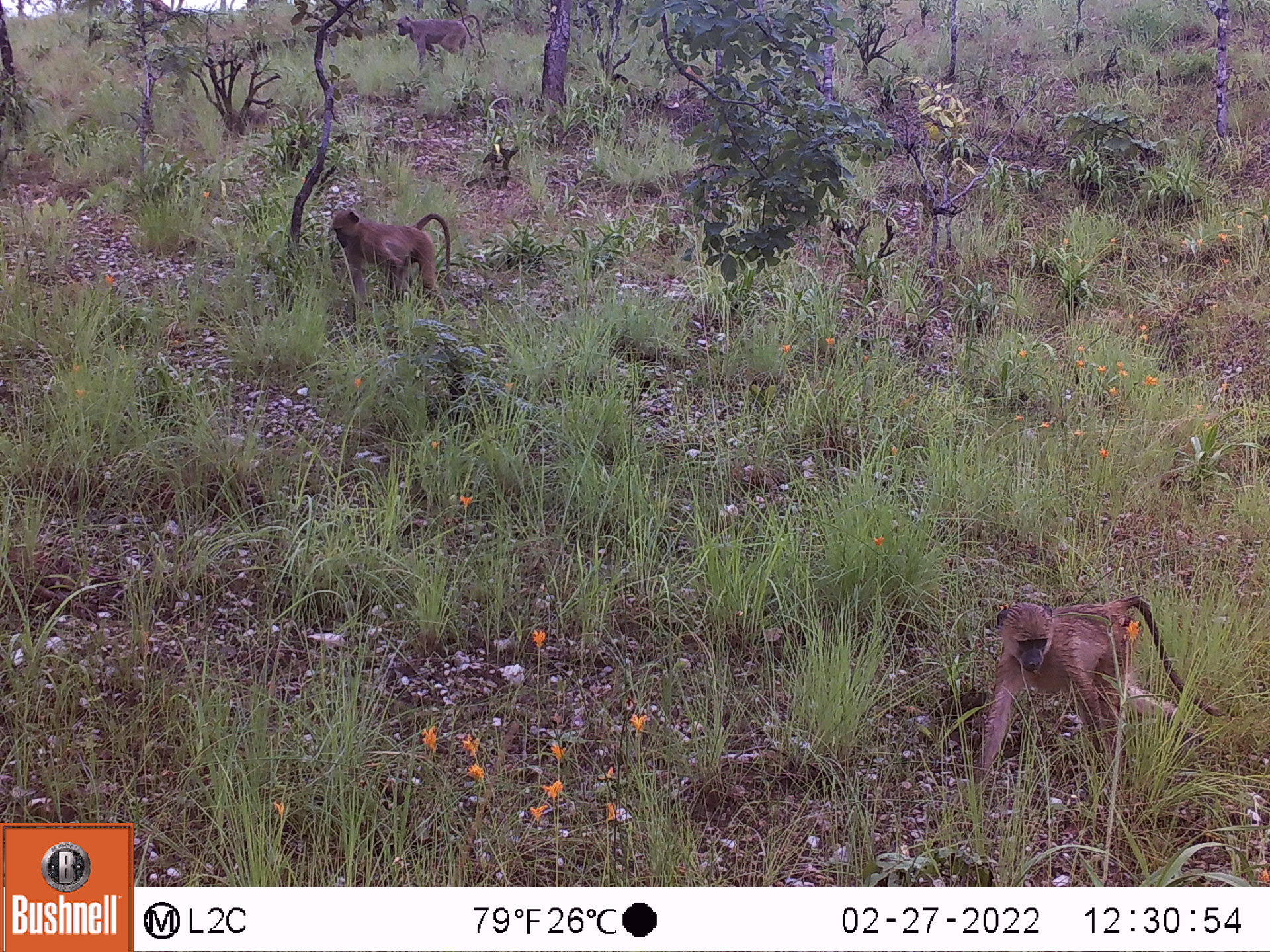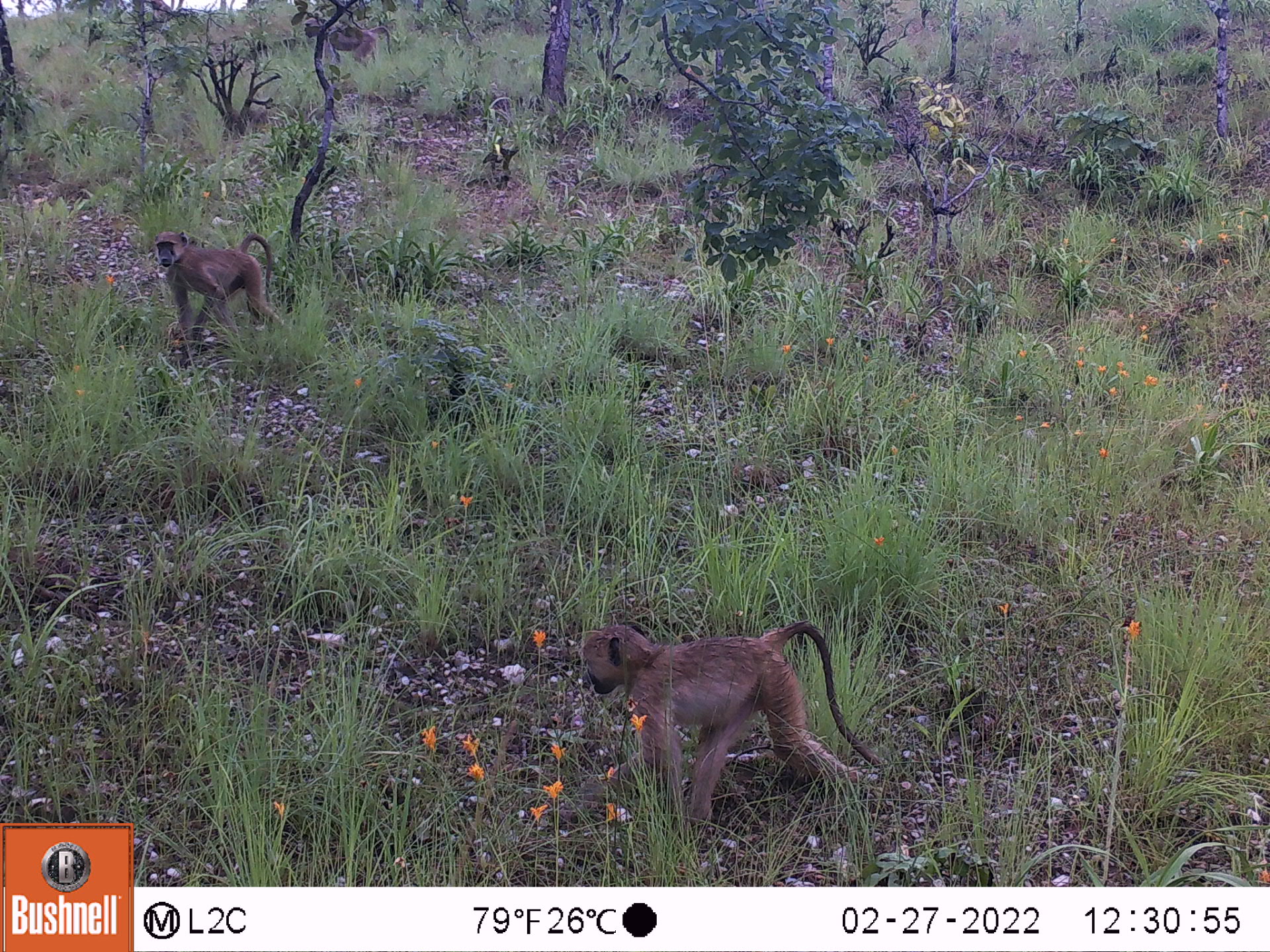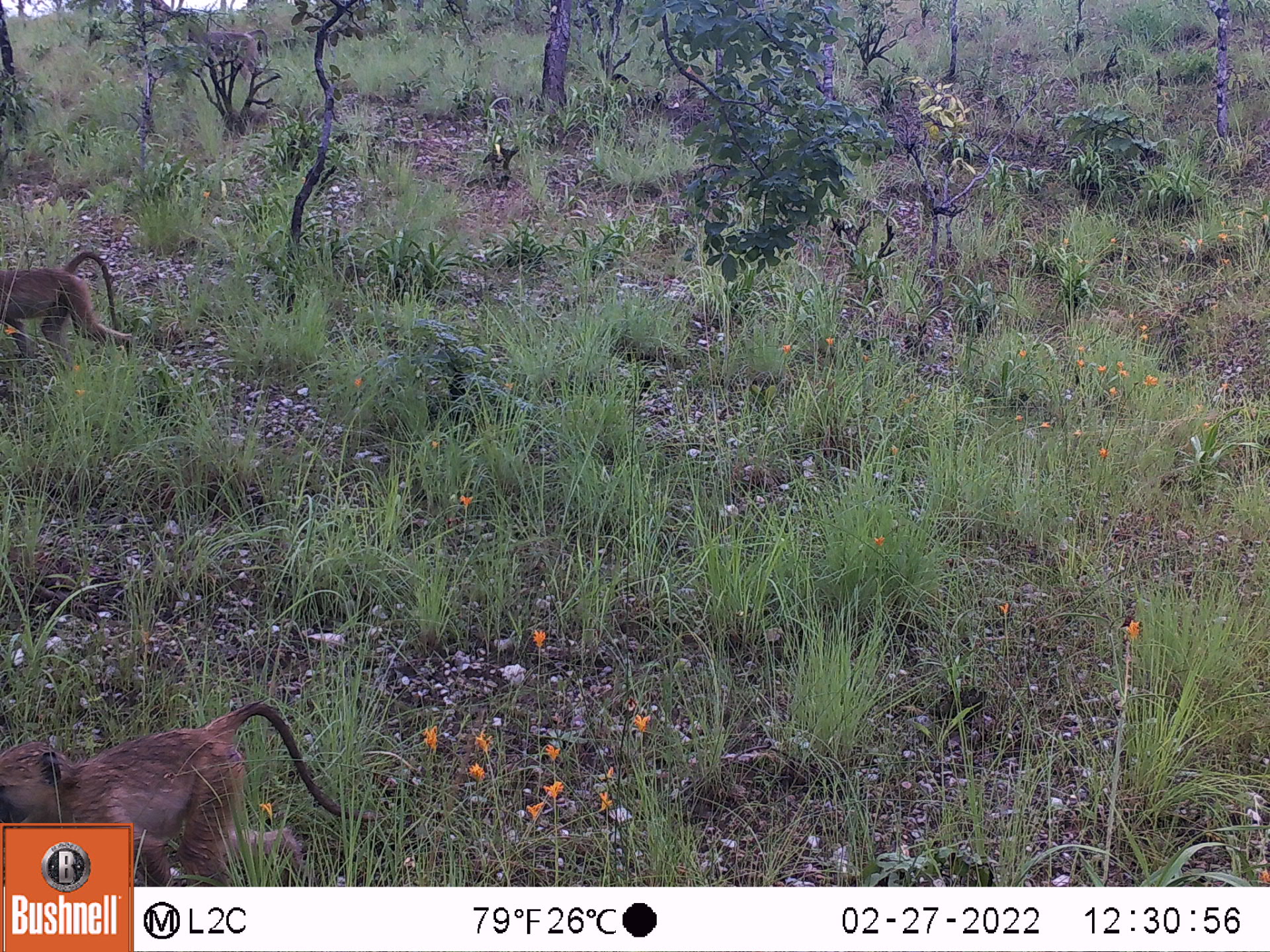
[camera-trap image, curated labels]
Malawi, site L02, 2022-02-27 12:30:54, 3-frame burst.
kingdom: Animalia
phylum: Chordata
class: Mammalia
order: Primates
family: Cercopithecidae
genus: Papio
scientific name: Papio cynocephalus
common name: yellow baboon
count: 3